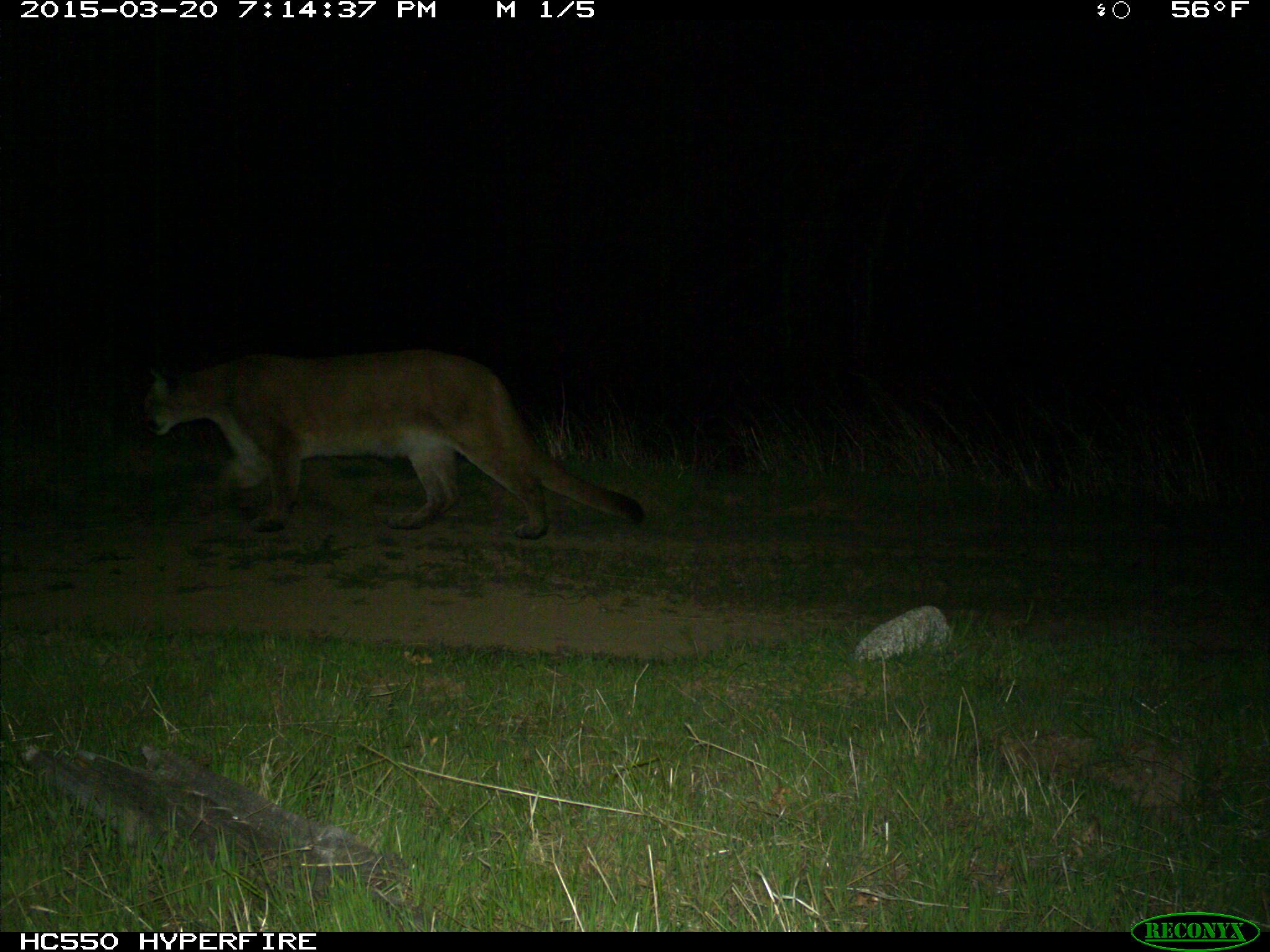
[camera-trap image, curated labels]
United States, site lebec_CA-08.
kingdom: Animalia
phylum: Chordata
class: Mammalia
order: Carnivora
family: Felidae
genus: Puma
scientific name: Puma concolor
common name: mountain lion